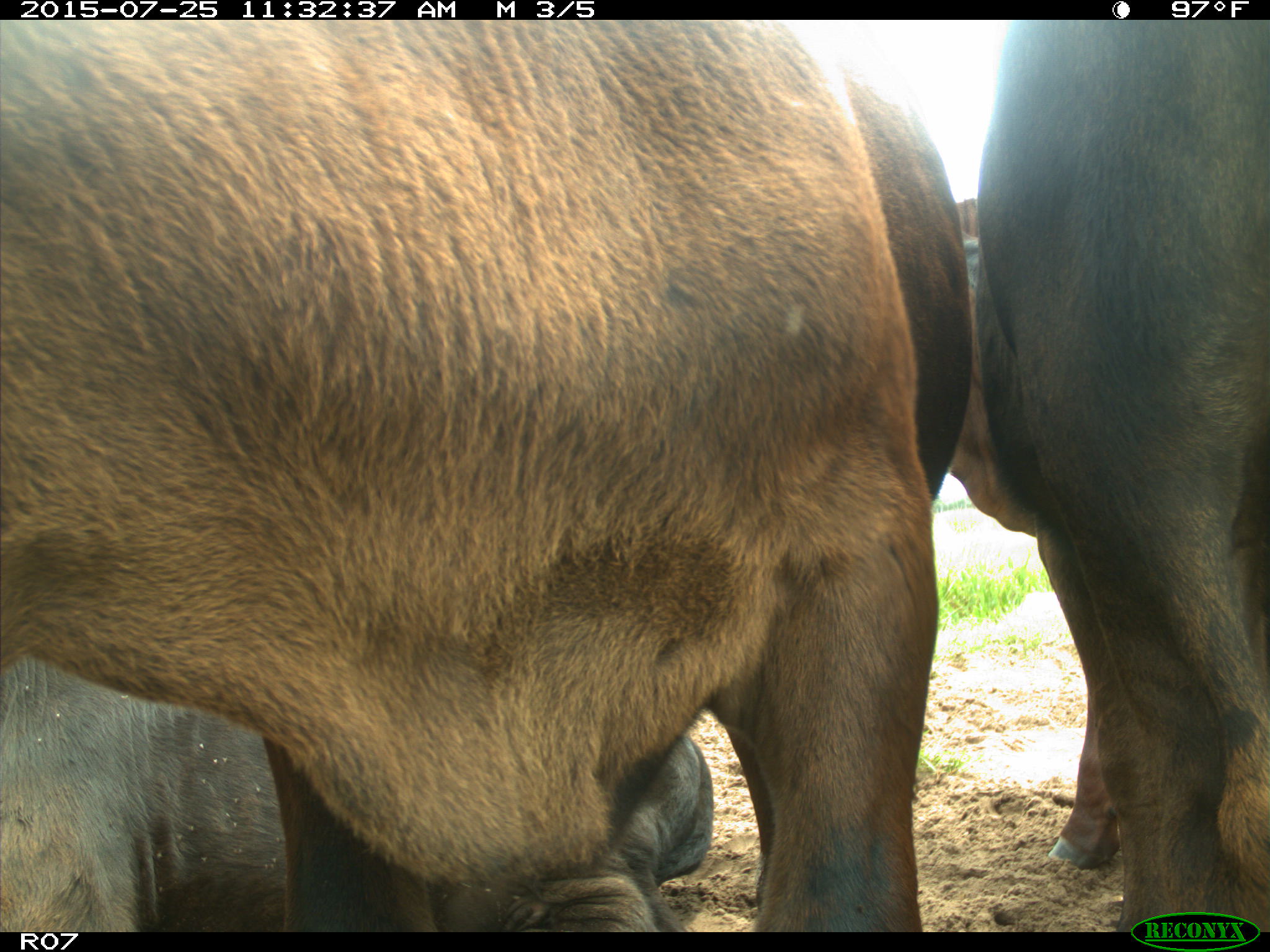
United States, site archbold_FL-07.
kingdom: Animalia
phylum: Chordata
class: Mammalia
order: Artiodactyla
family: Bovidae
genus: Bos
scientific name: Bos taurus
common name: domestic cow